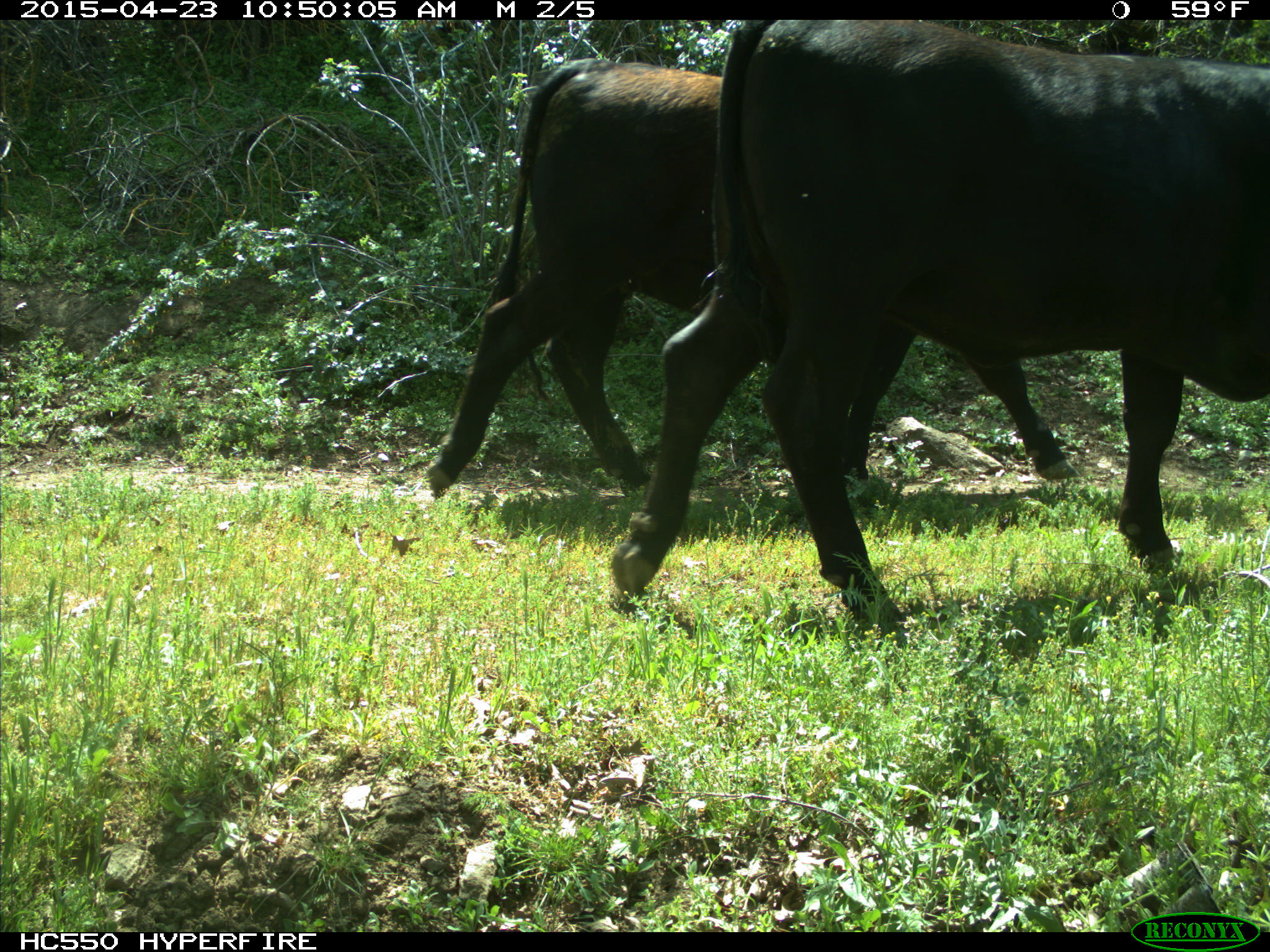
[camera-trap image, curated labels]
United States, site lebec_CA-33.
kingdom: Animalia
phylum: Chordata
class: Mammalia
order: Artiodactyla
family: Bovidae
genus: Bos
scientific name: Bos taurus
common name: domestic cow